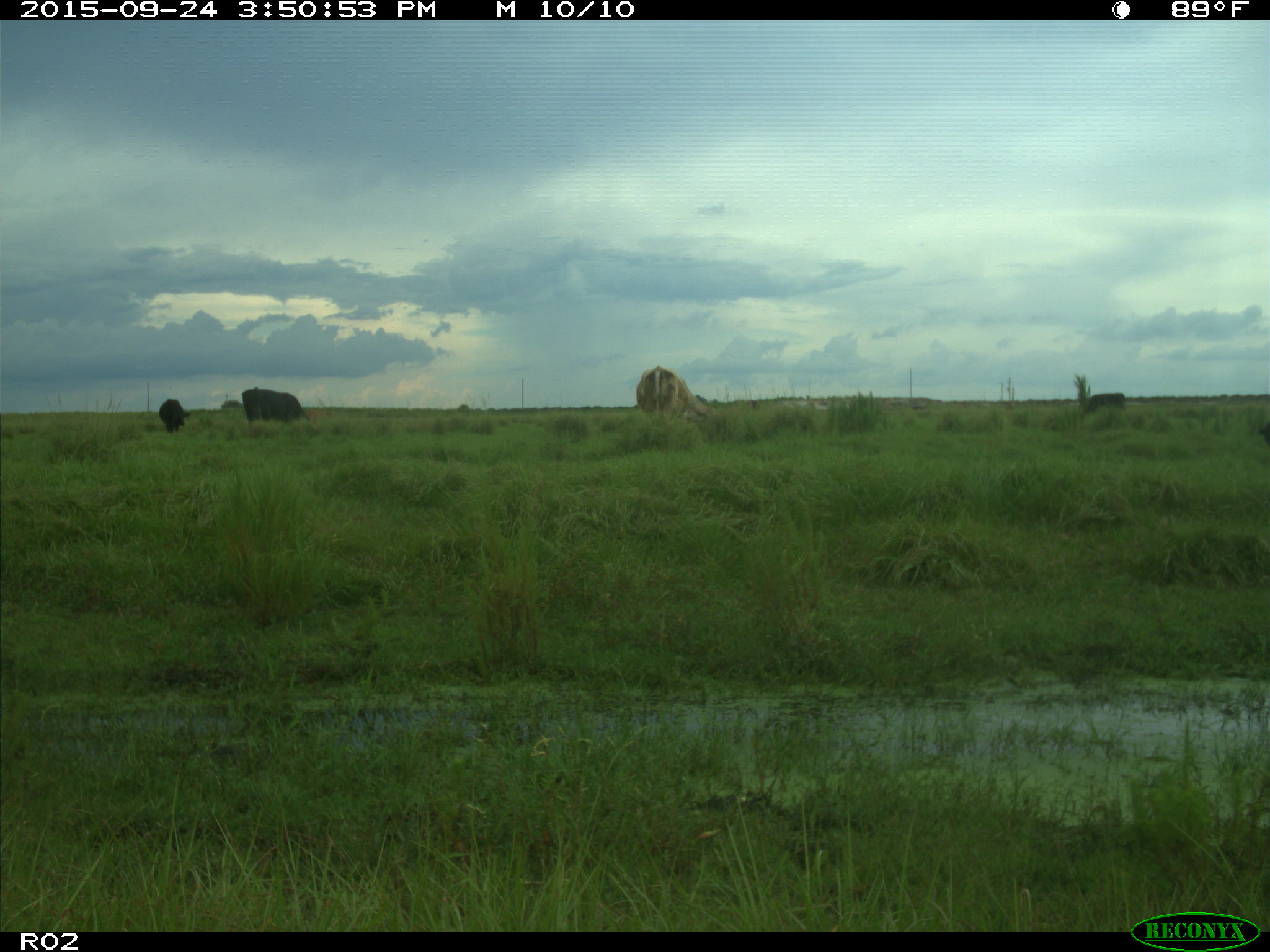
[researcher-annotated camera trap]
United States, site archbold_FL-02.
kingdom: Animalia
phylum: Chordata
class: Mammalia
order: Artiodactyla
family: Bovidae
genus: Bos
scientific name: Bos taurus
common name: domestic cow